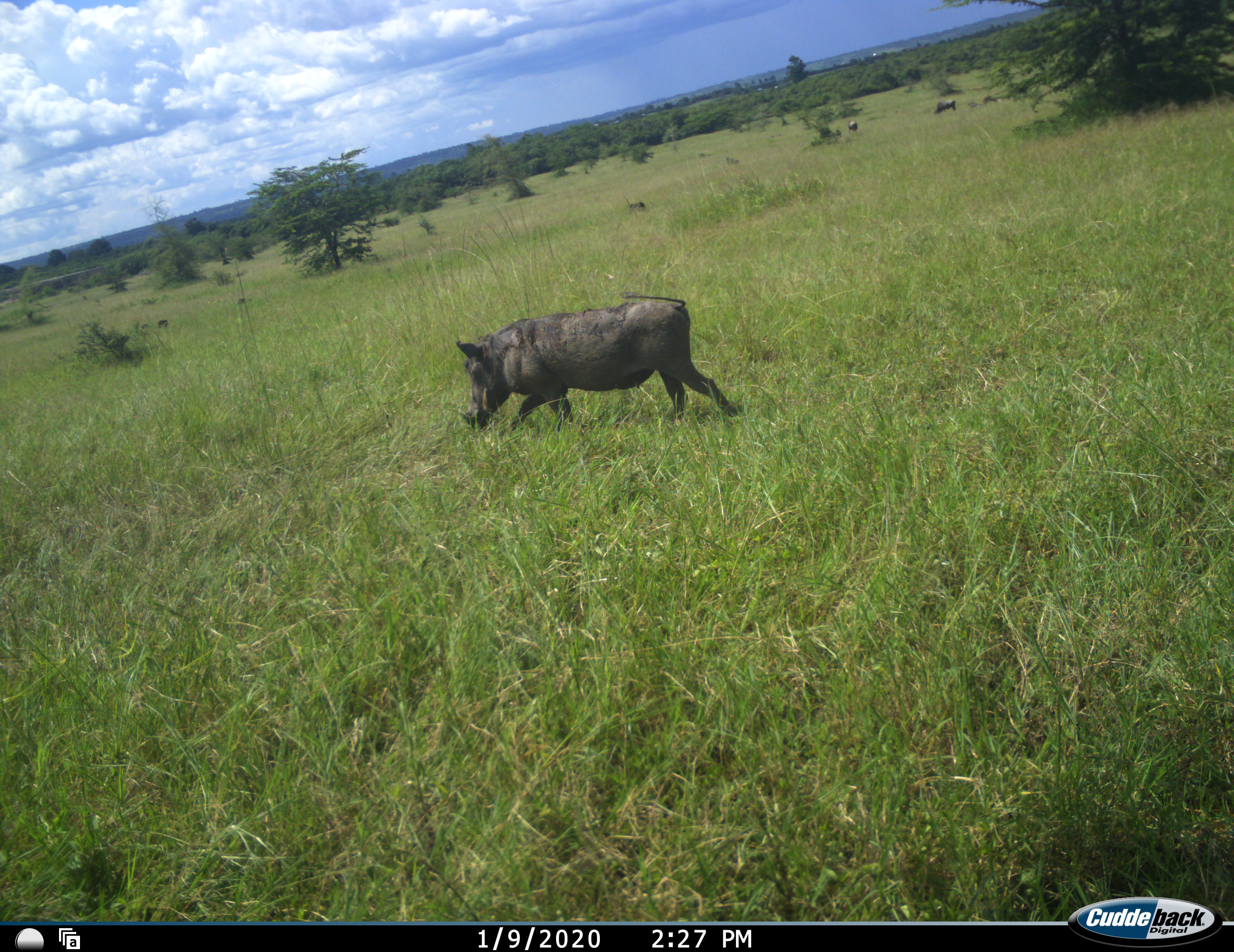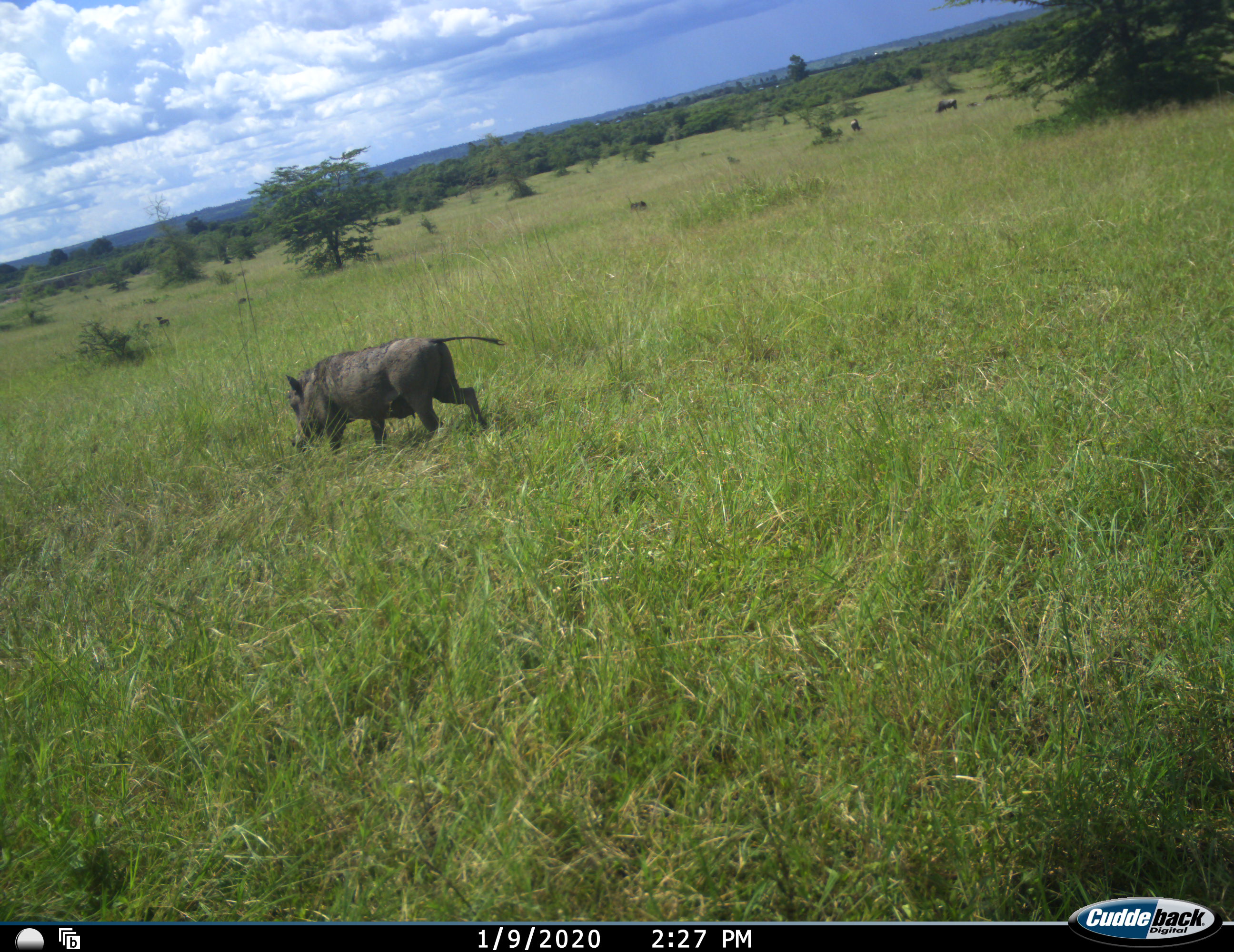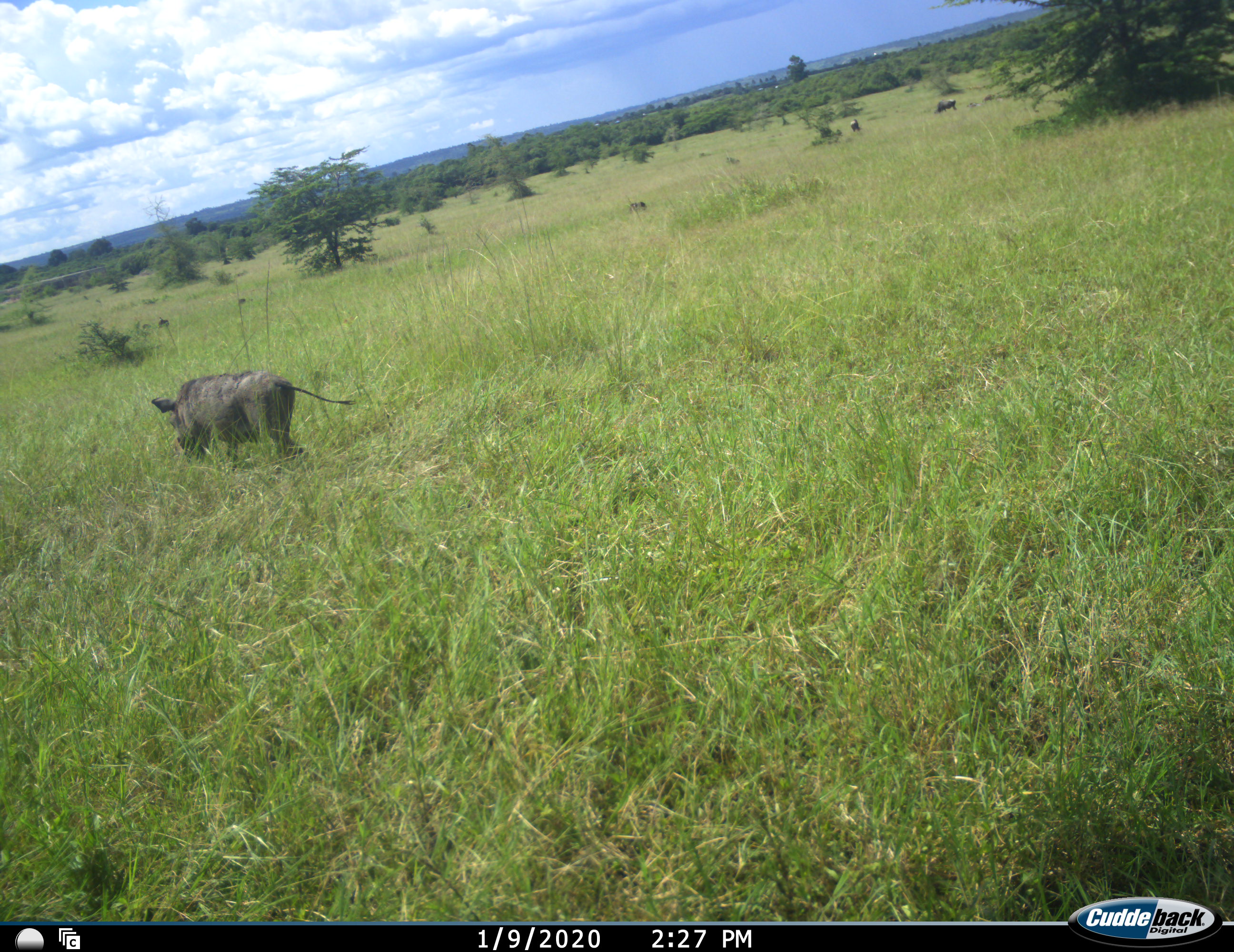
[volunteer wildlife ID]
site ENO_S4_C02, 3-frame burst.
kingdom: Animalia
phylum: Chordata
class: Mammalia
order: Artiodactyla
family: Suidae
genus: Phacochoerus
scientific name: Phacochoerus africanus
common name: warthog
Warthog (Phacochoerus africanus), count 1. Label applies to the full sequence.